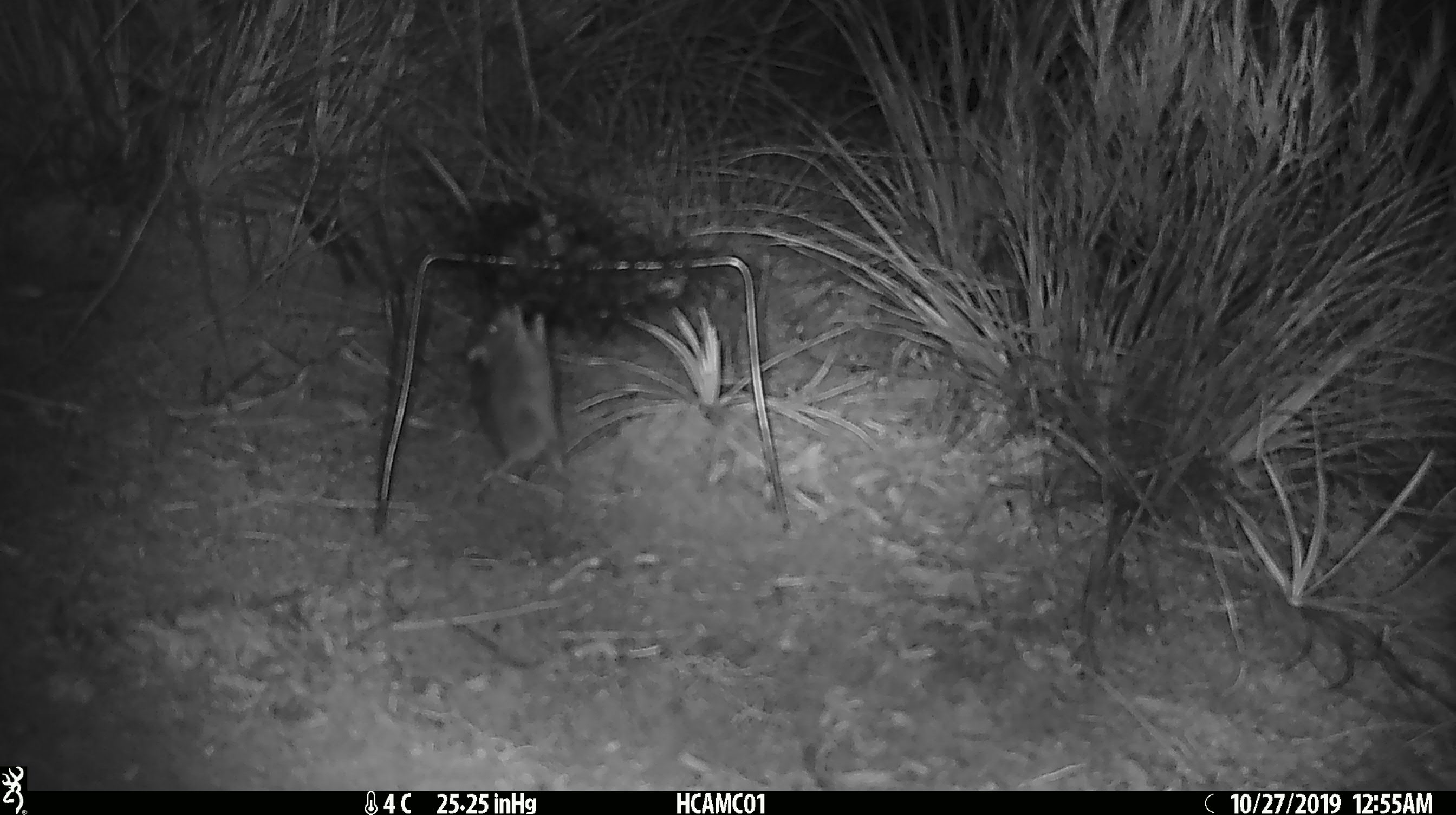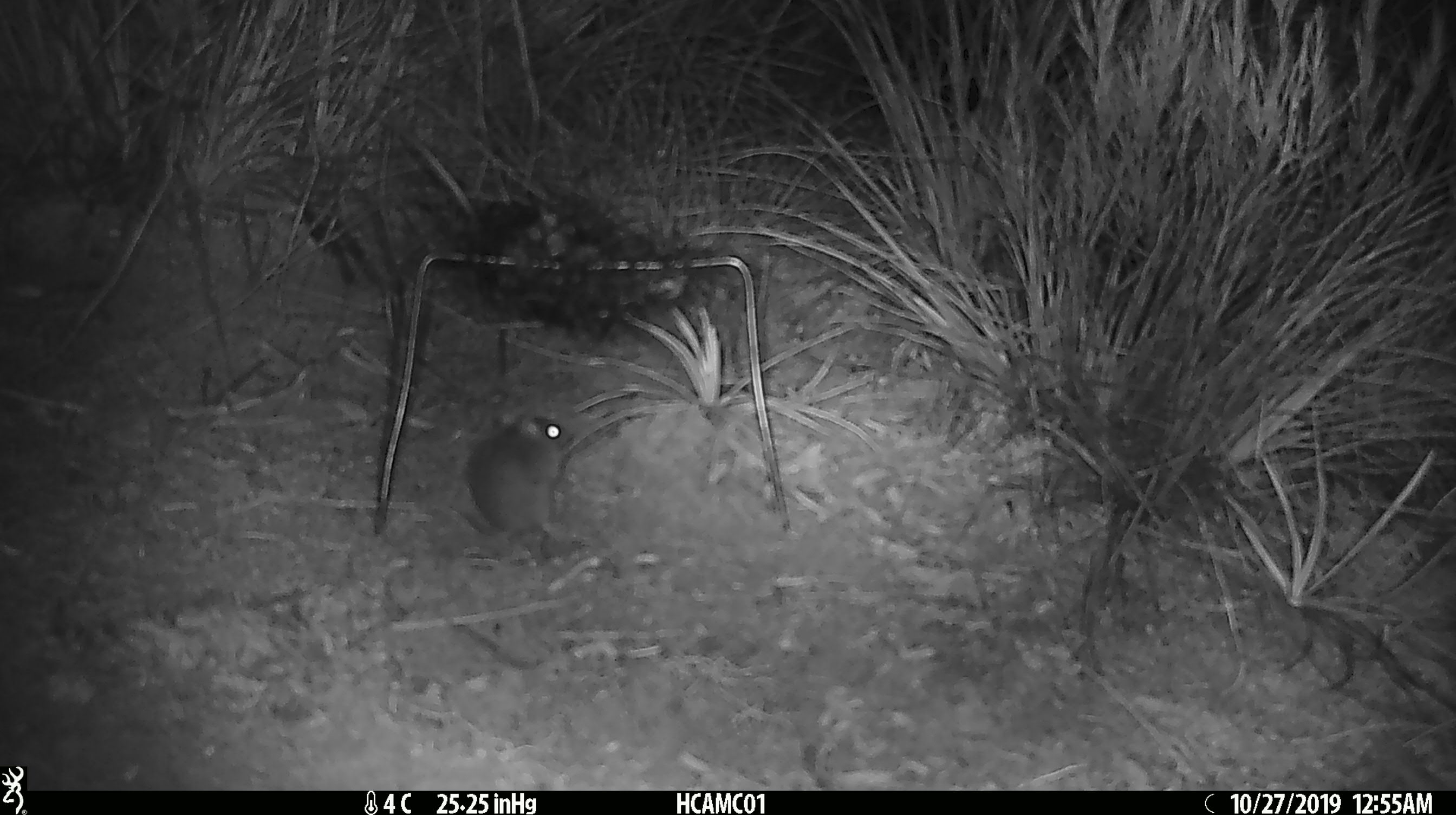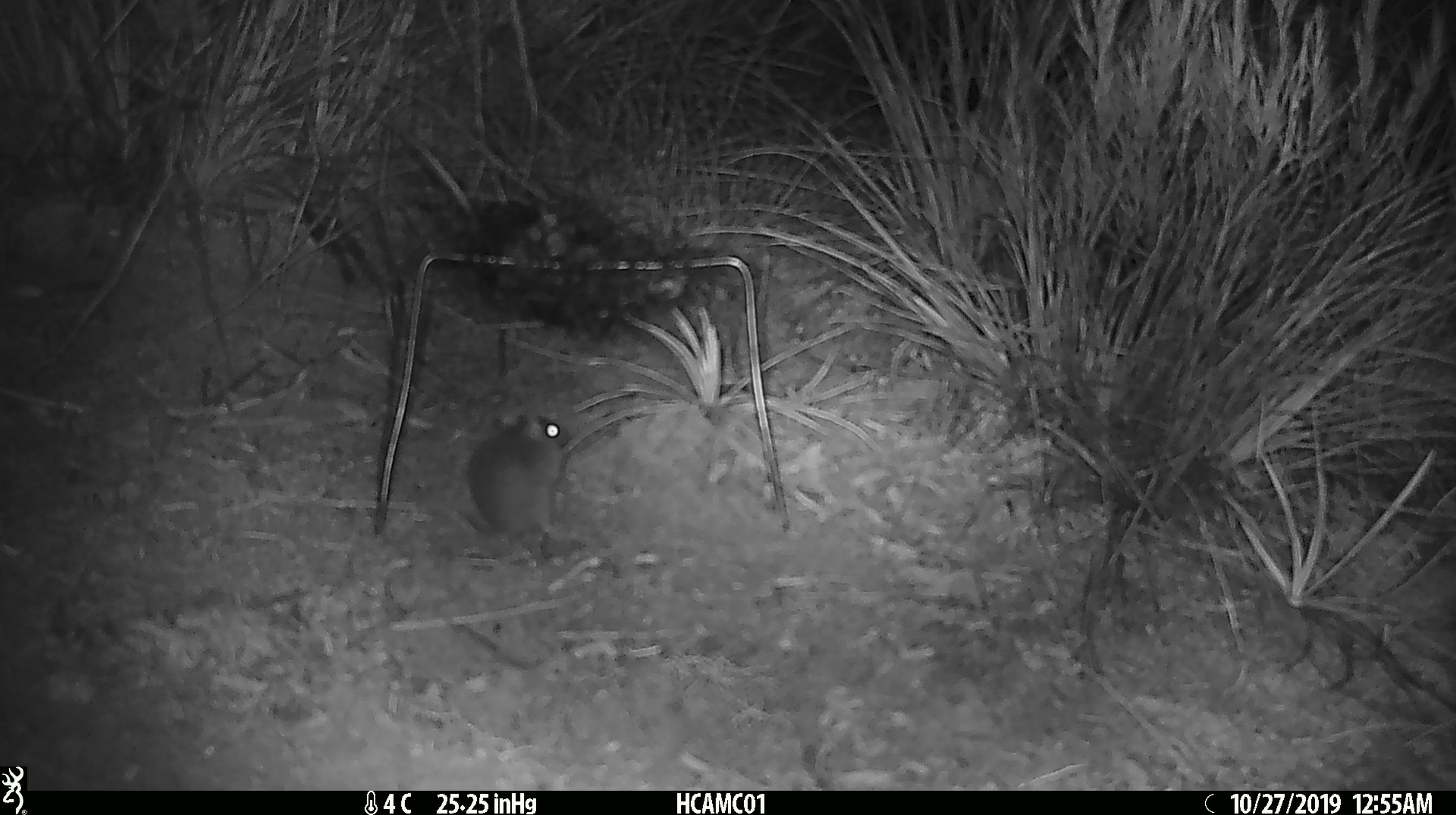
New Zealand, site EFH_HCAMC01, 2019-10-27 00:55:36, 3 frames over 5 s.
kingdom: Animalia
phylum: Chordata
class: Mammalia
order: Rodentia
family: Muridae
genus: Mus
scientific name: Mus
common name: mouse